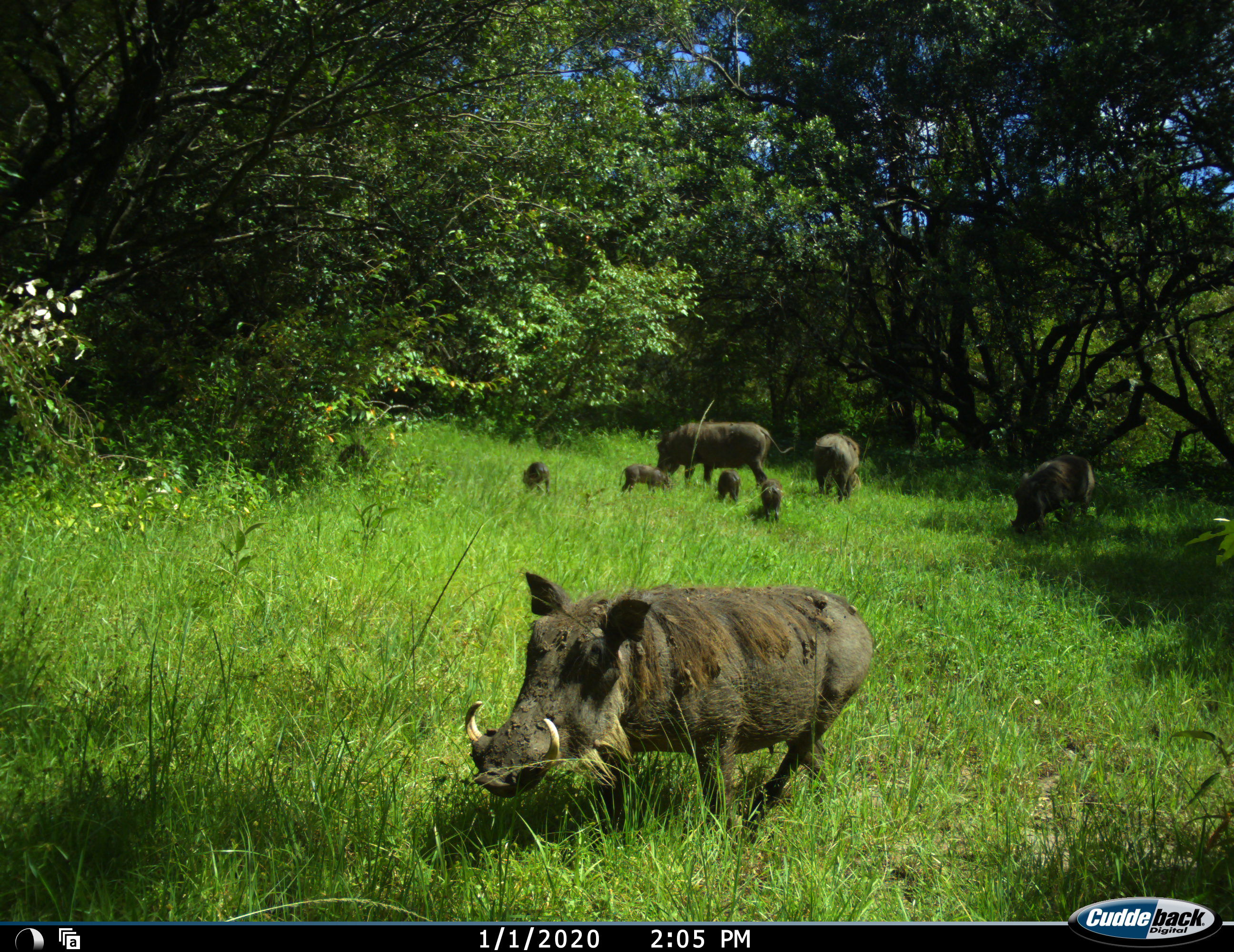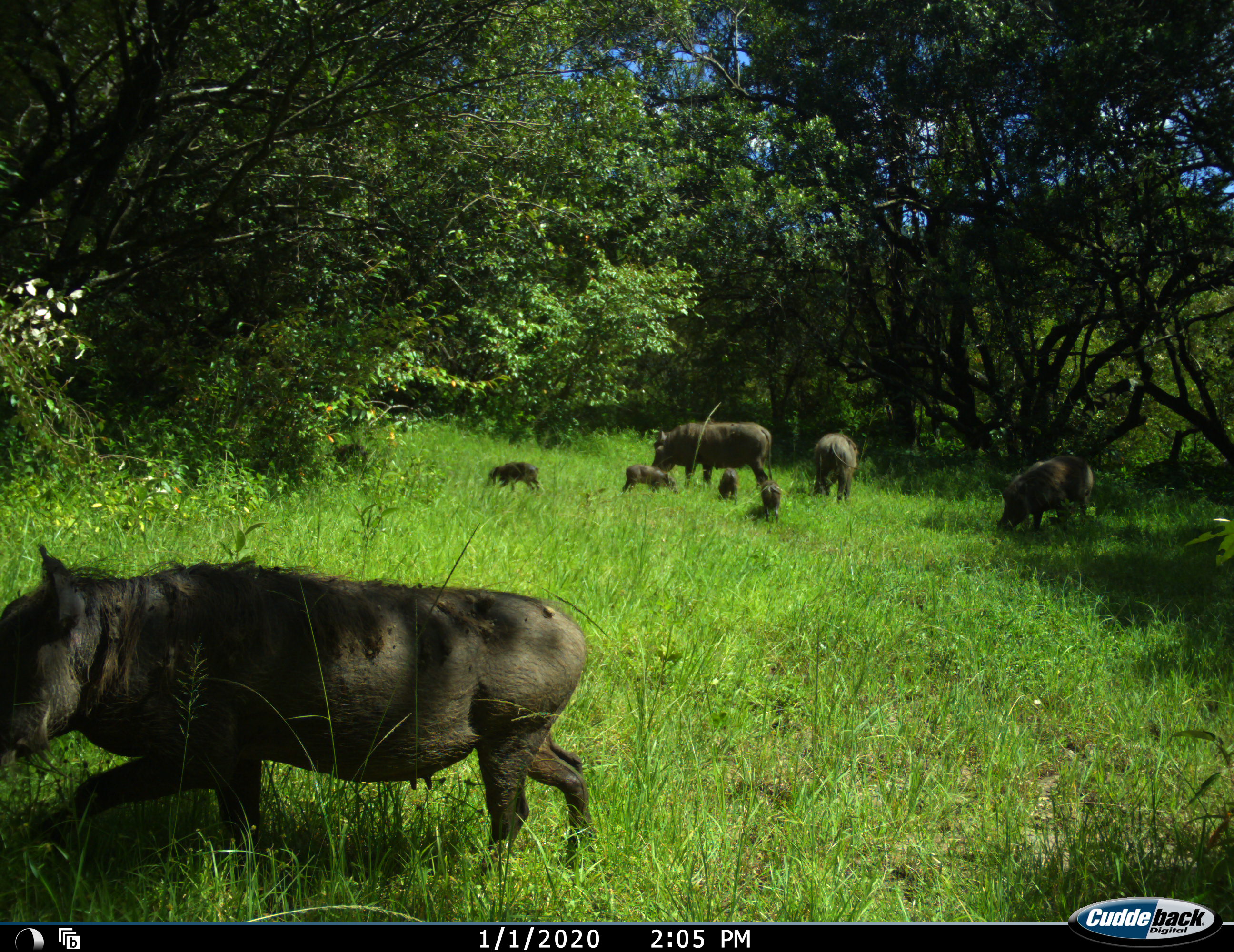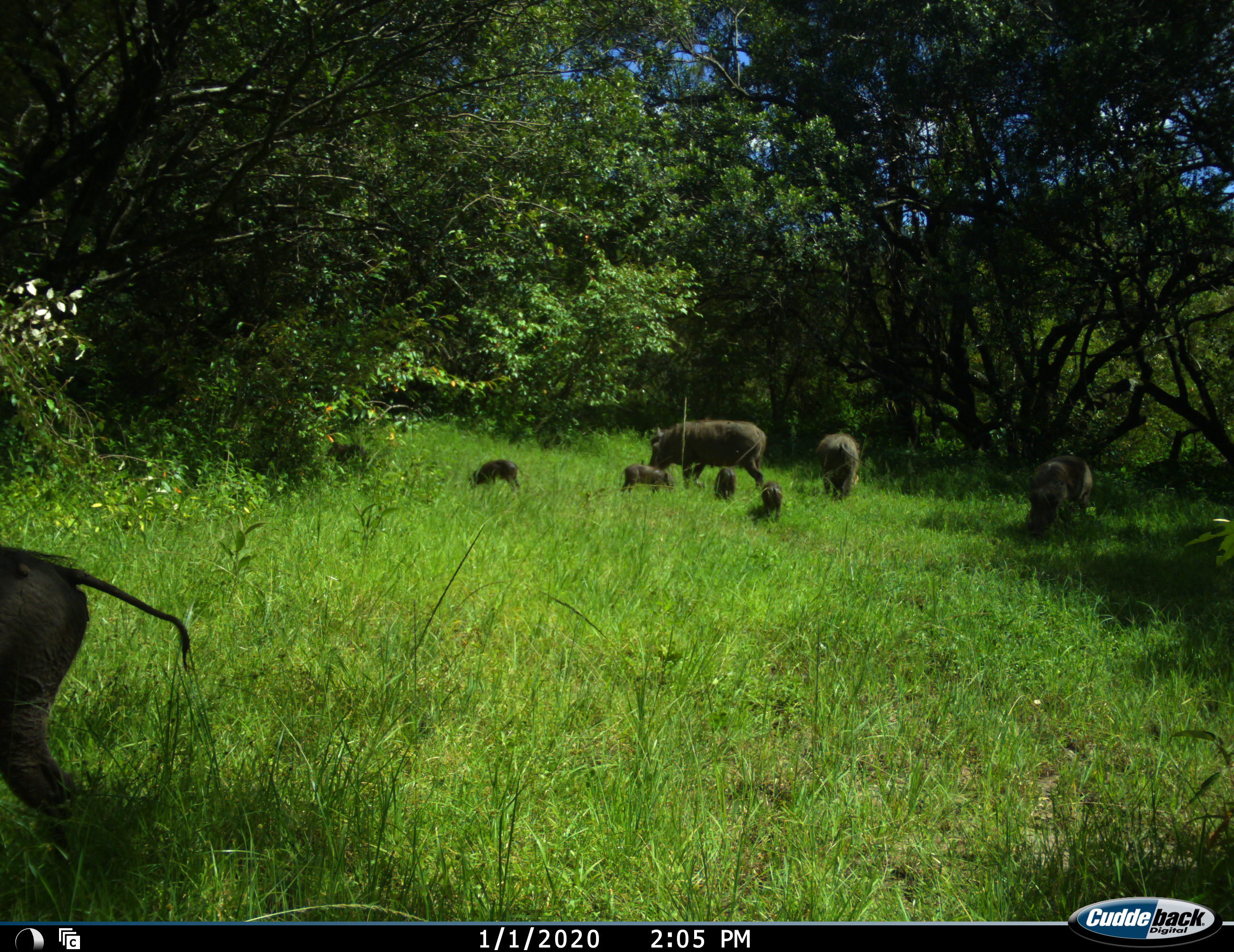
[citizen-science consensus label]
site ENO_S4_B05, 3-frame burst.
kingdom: Animalia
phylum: Chordata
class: Mammalia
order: Artiodactyla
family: Suidae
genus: Phacochoerus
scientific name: Phacochoerus africanus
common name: warthog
Warthog (Phacochoerus africanus), count 8. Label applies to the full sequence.